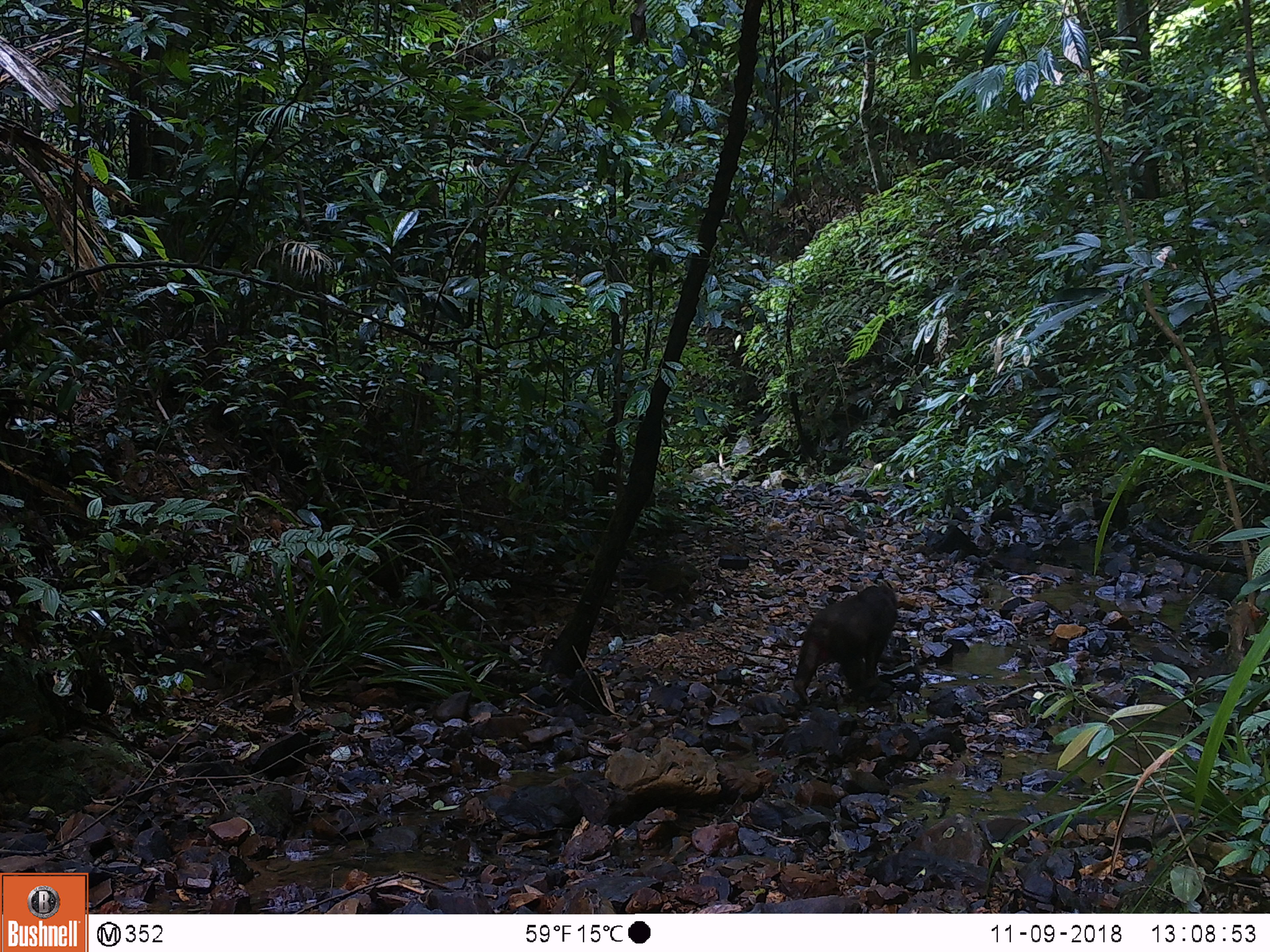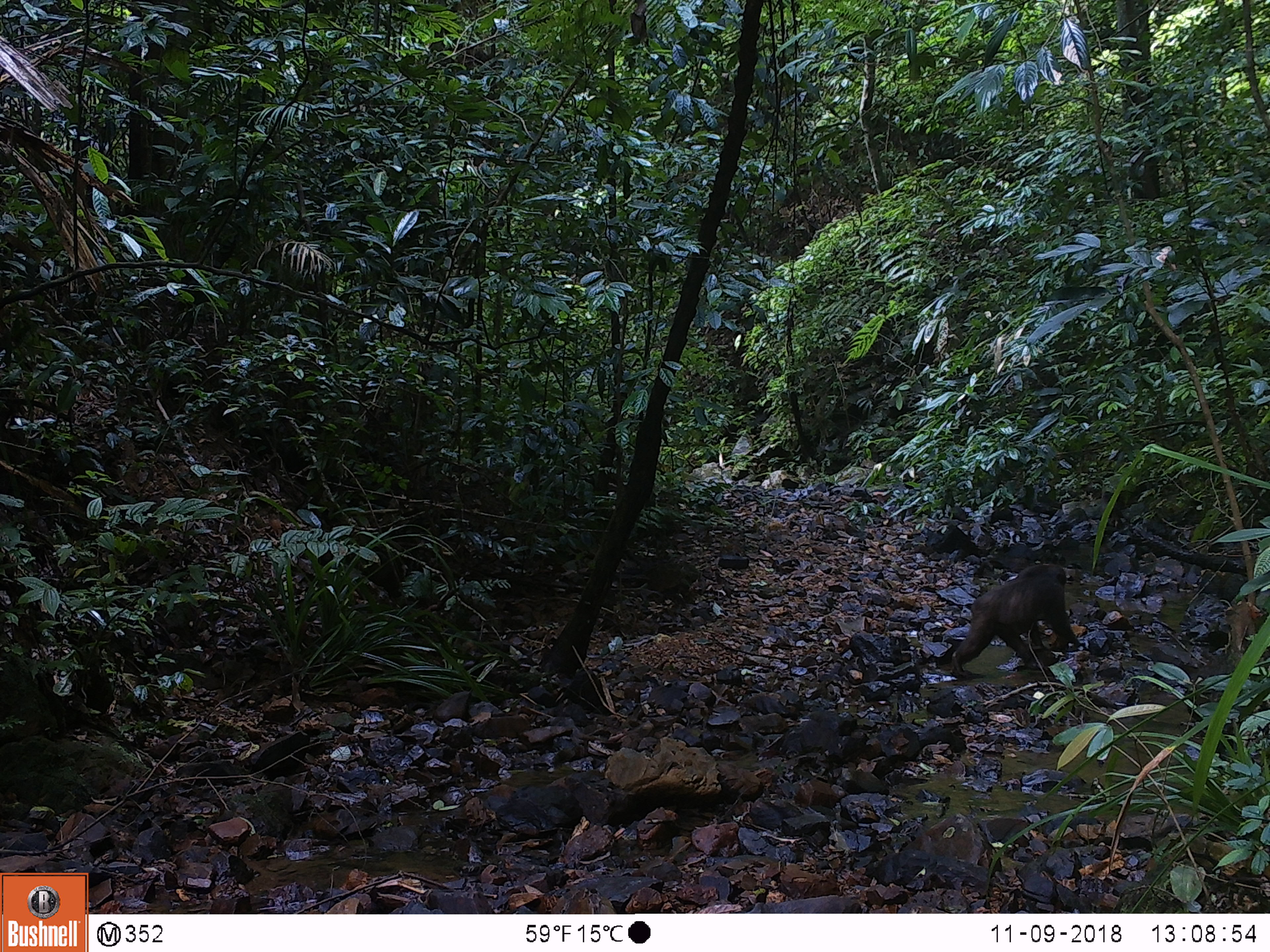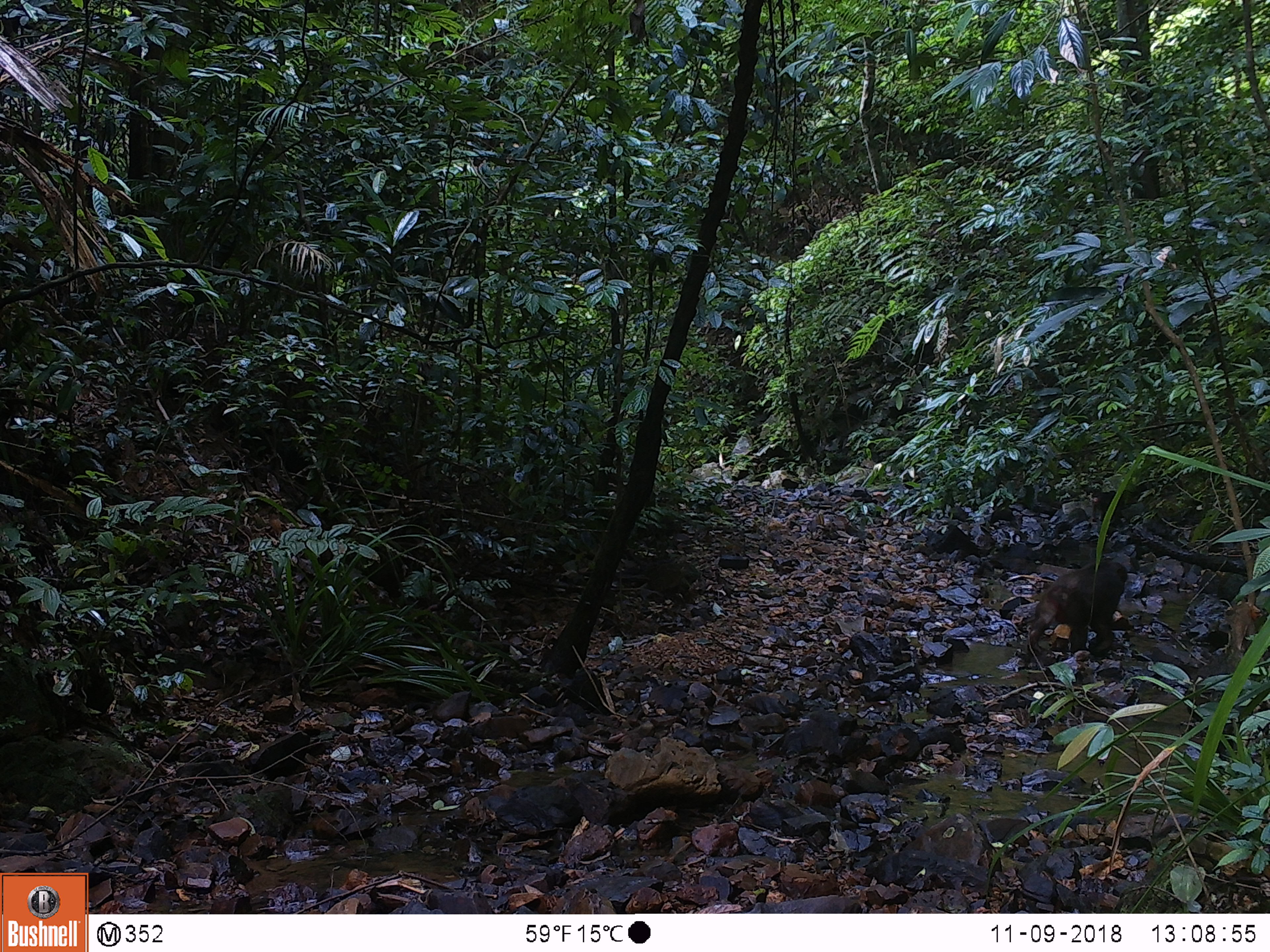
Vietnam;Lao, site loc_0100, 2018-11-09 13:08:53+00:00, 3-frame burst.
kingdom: Animalia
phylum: Chordata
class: Mammalia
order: Primates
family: Cercopithecidae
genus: Macaca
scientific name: Macaca arctoides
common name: stump-tailed macaque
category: stump tailed macaque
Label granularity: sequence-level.